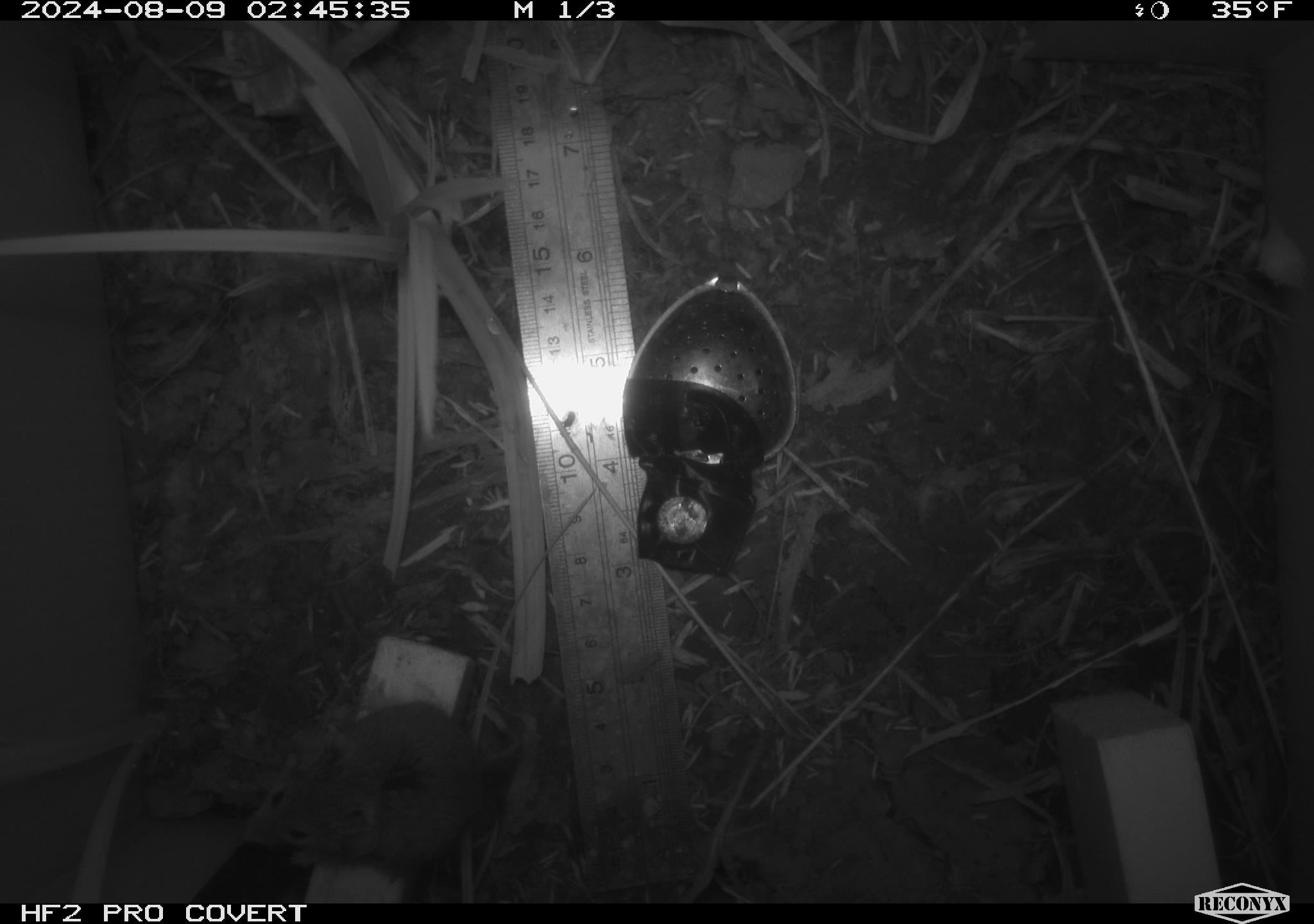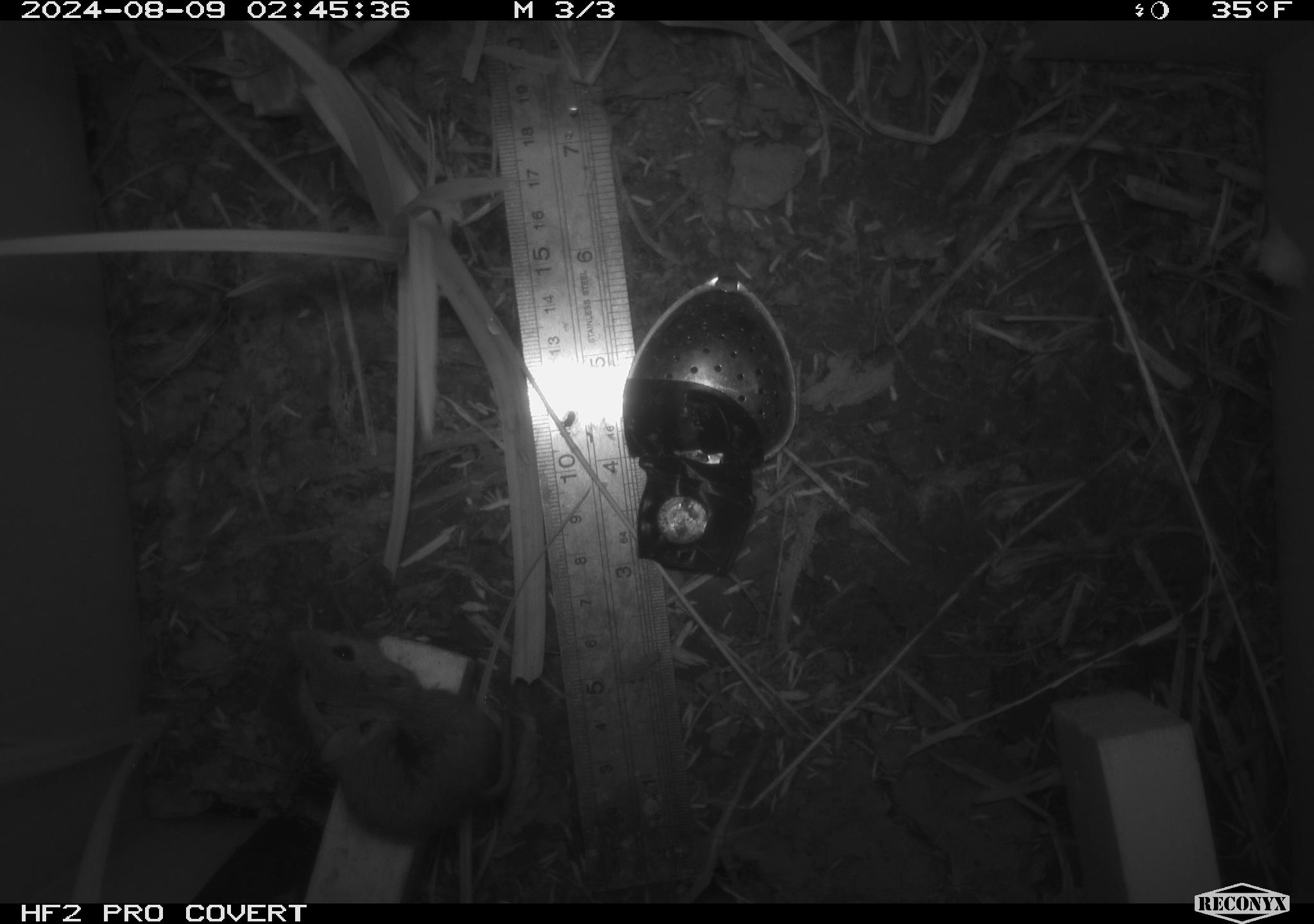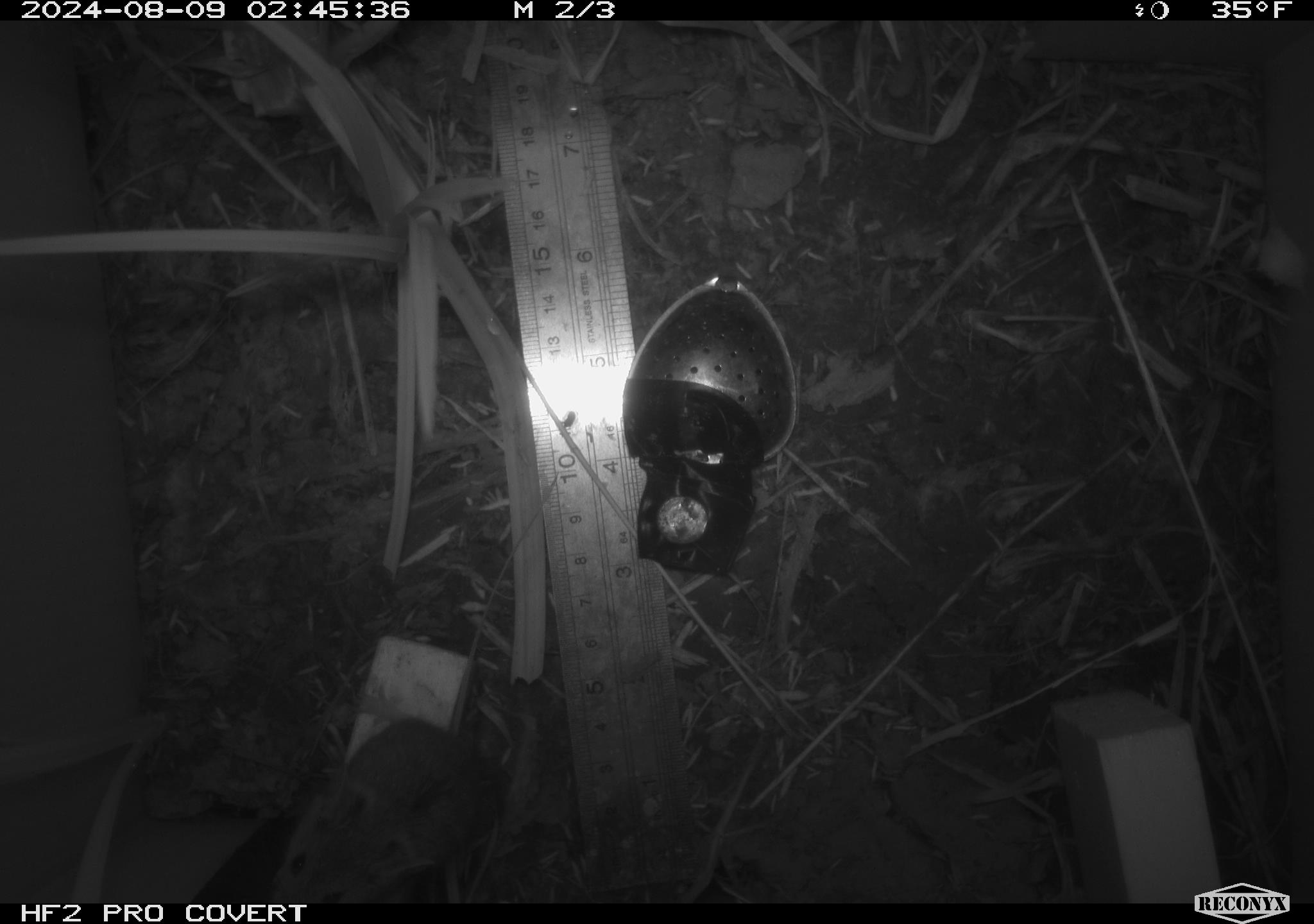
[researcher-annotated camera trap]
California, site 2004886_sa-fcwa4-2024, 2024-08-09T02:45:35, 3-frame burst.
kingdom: Animalia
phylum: Chordata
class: Mammalia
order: Rodentia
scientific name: Rodentia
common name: rodent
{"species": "rodent (Rodentia)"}